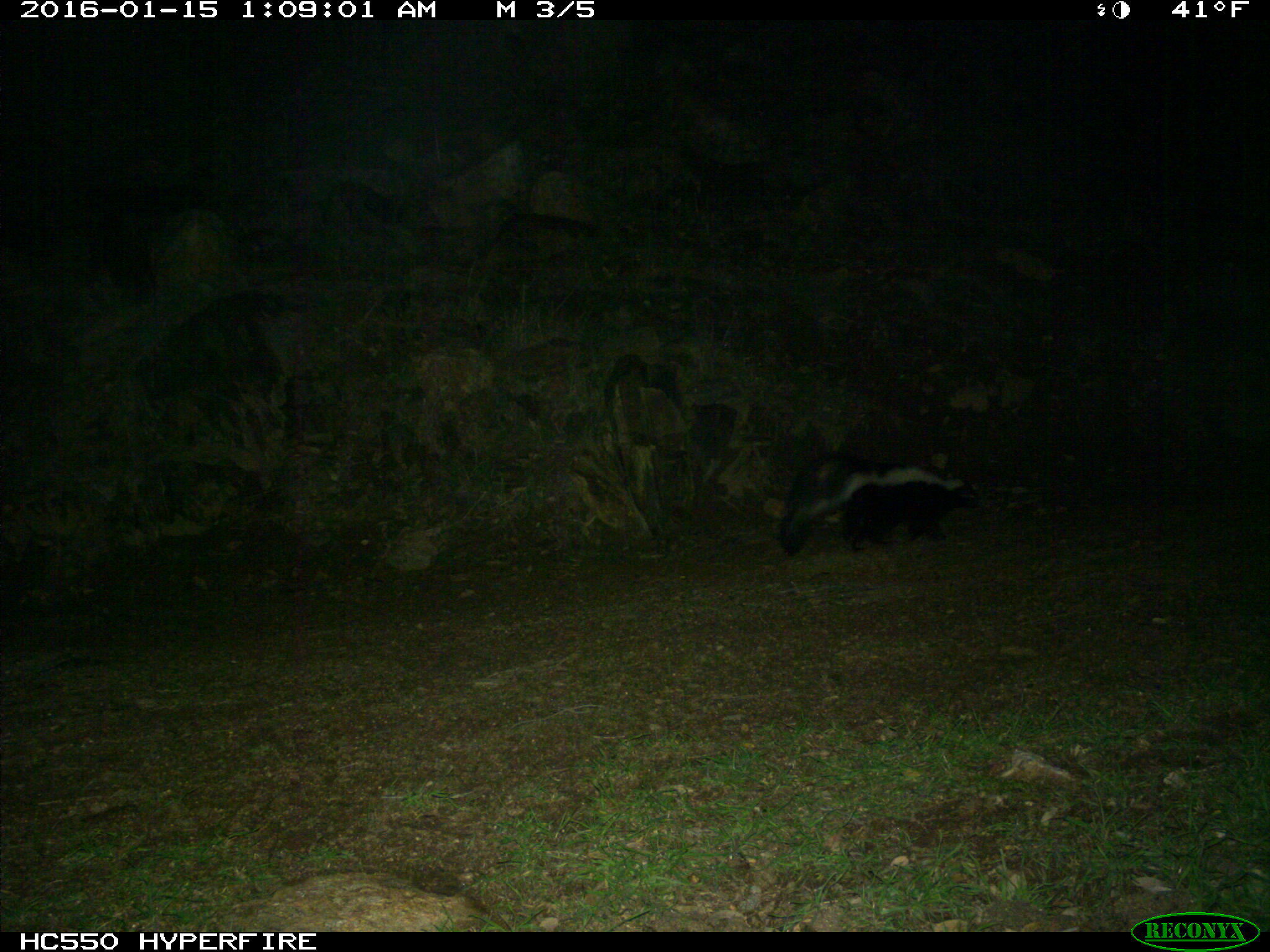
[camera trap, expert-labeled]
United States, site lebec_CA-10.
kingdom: Animalia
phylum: Chordata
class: Mammalia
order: Carnivora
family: Mephitidae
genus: Mephitis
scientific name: Mephitis mephitis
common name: striped skunk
Mephitis mephitis (striped skunk).